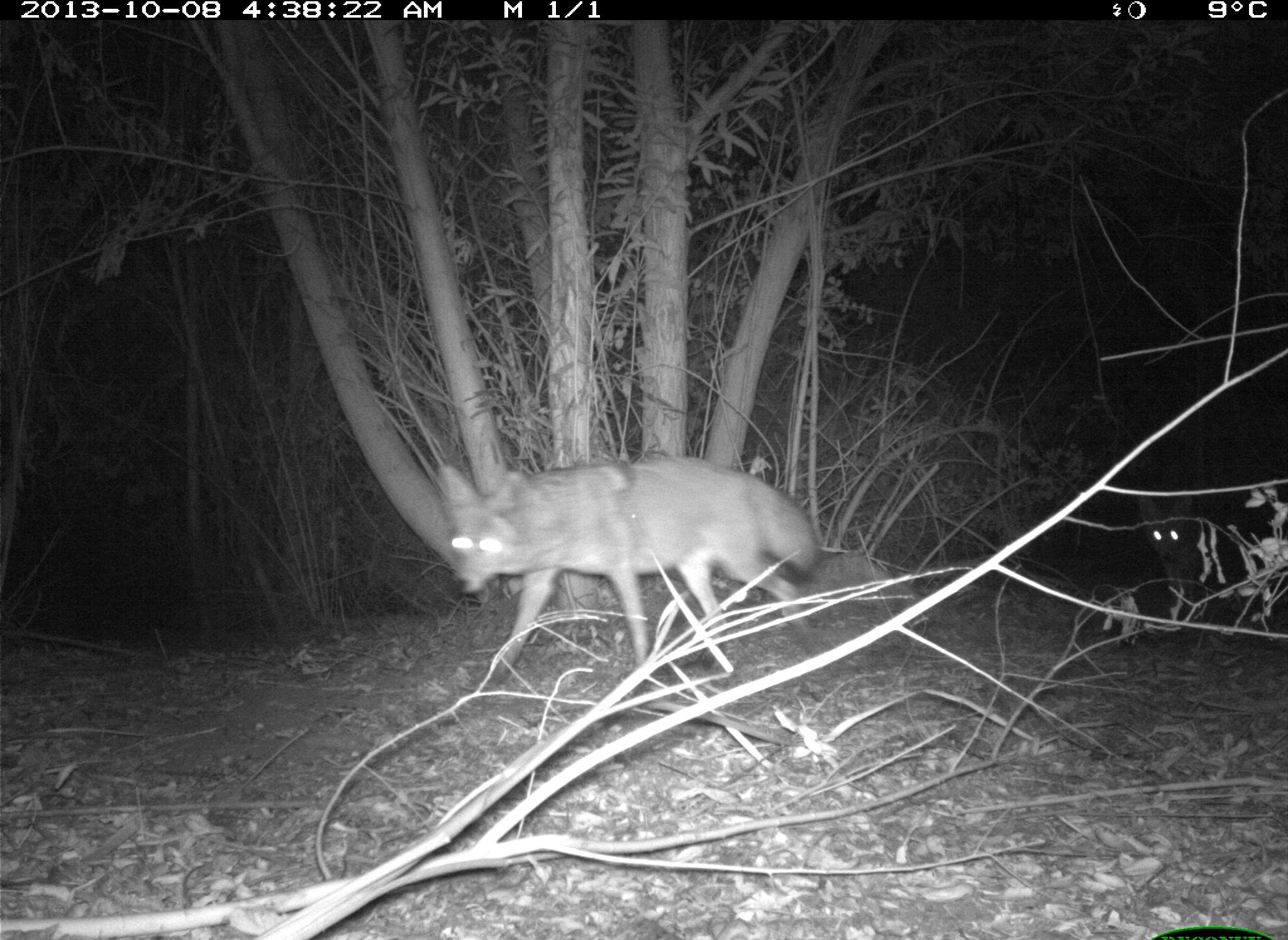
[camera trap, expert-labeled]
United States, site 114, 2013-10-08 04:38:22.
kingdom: Animalia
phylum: Chordata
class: Mammalia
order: Carnivora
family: Canidae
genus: Canis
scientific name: Canis latrans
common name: coyote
Coyote (Canis latrans).